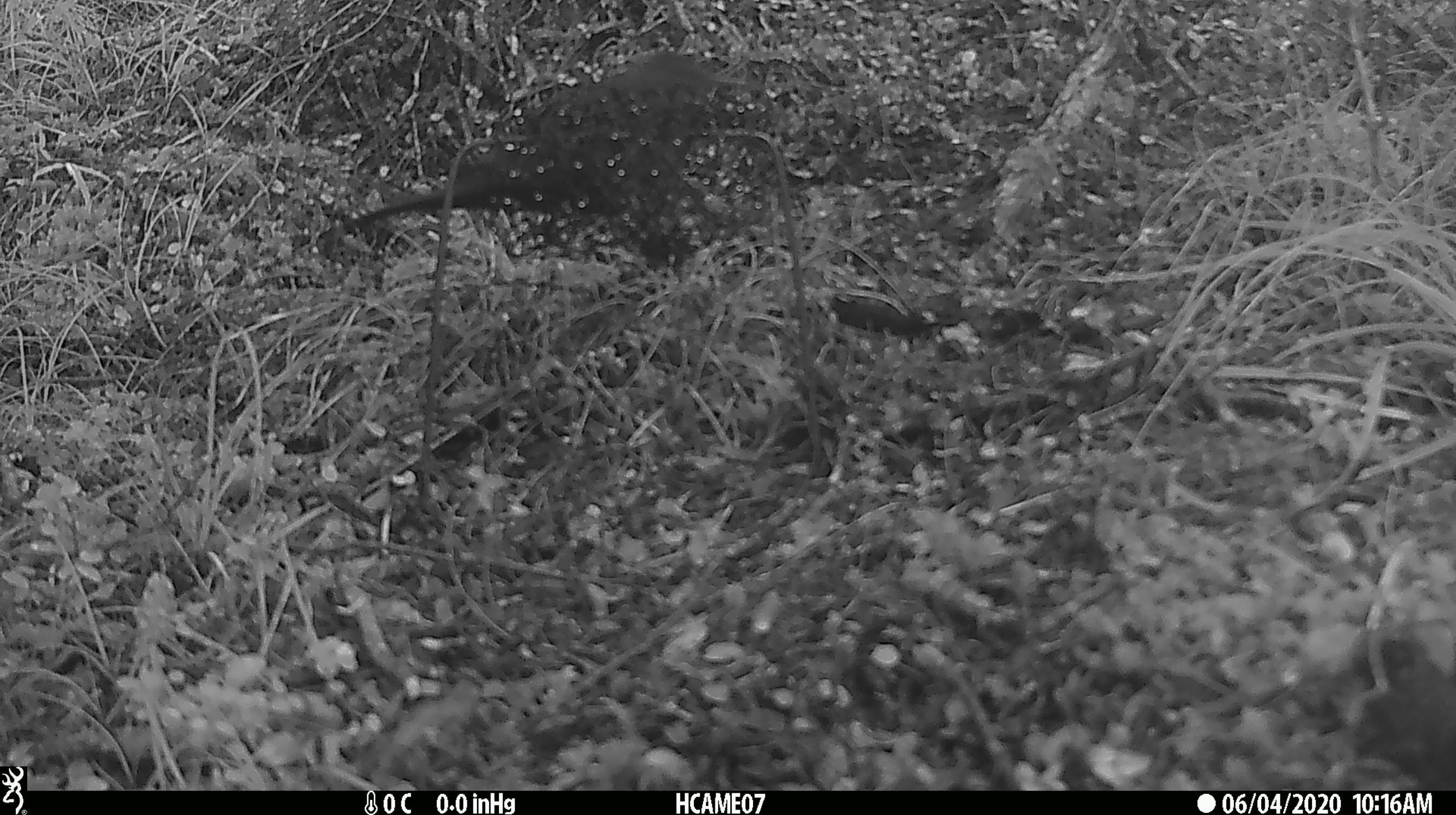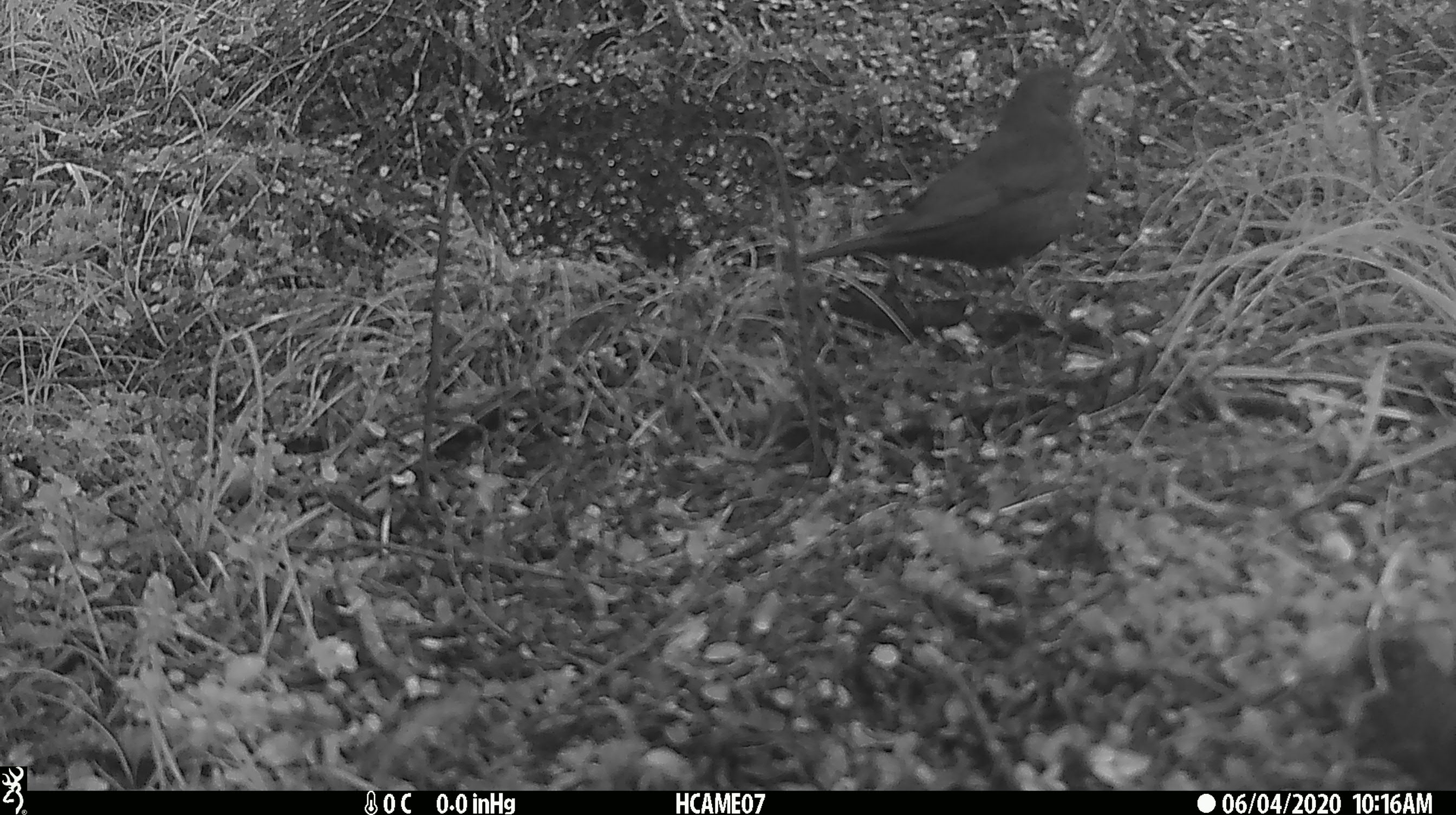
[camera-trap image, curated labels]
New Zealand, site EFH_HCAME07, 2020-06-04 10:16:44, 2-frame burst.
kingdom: Animalia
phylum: Chordata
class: Aves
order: Passeriformes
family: Turdidae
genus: Turdus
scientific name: Turdus merula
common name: eurasian blackbird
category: blackbird